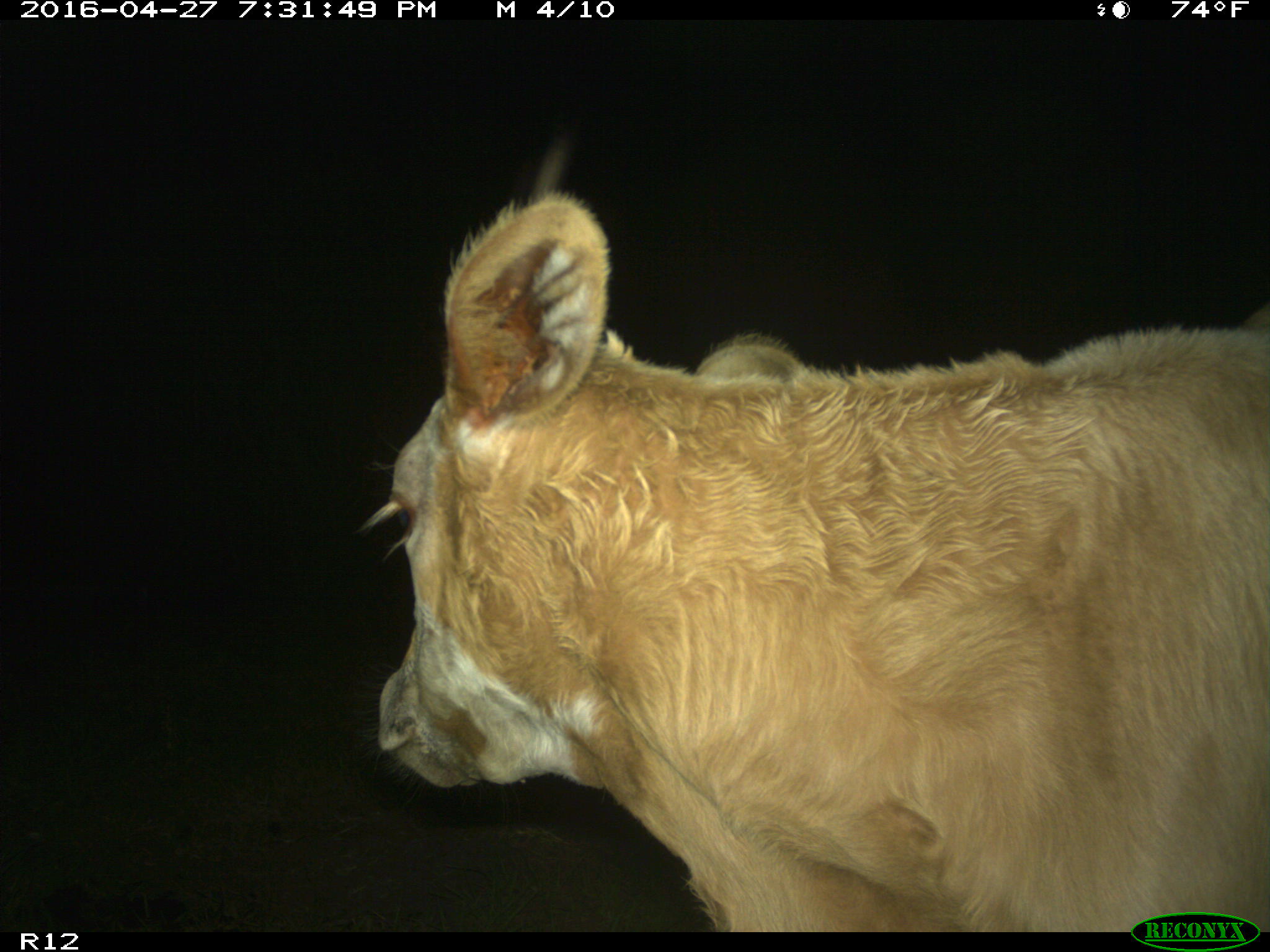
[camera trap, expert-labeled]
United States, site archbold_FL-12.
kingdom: Animalia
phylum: Chordata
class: Mammalia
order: Artiodactyla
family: Bovidae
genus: Bos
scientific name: Bos taurus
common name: domestic cow